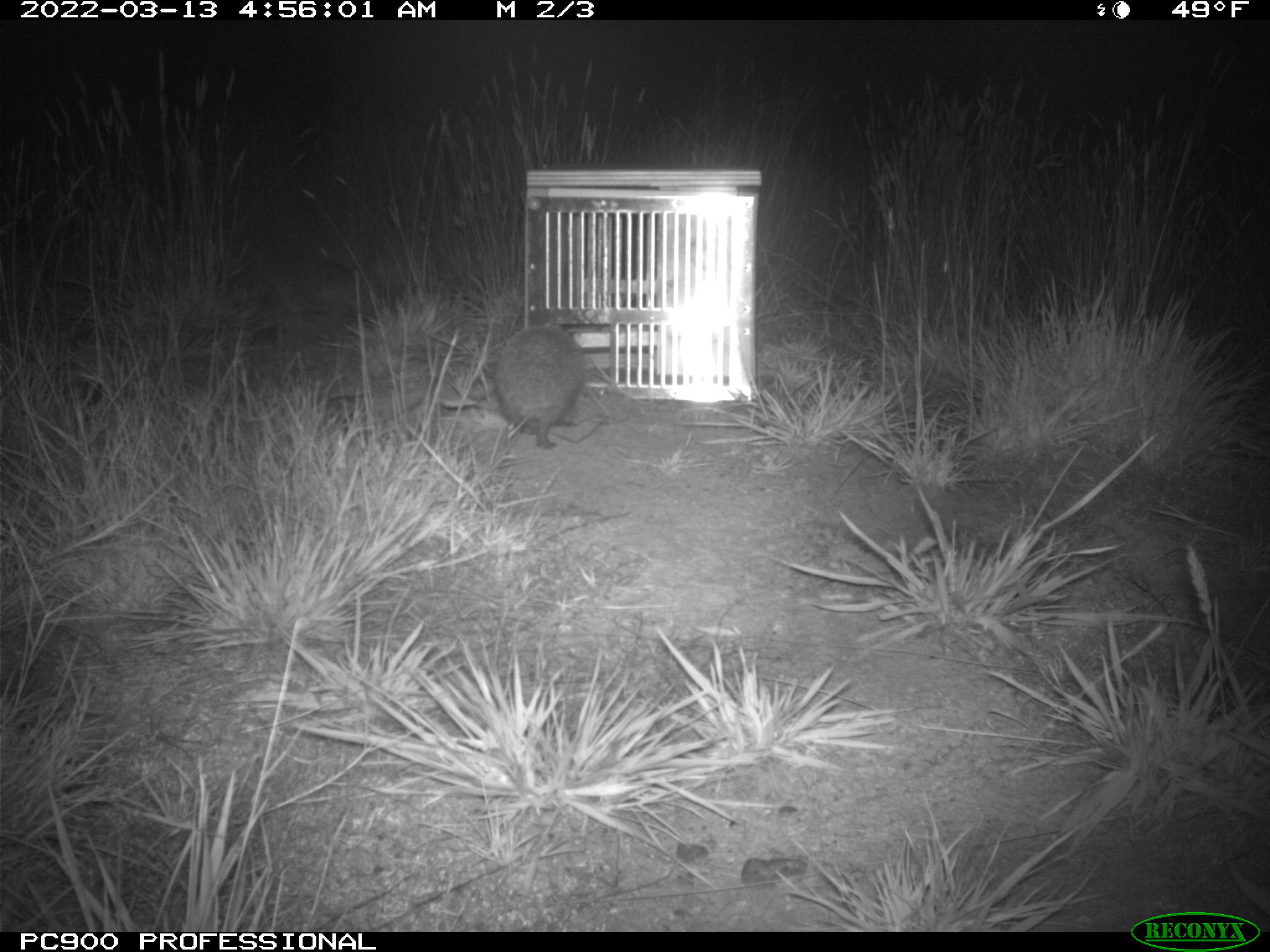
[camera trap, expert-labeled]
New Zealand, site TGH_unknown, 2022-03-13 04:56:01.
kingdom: Animalia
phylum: Chordata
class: Mammalia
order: Eulipotyphla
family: Erinaceidae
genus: Erinaceus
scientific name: Erinaceus europaeus europaeus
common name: european hedgehog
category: hedgehog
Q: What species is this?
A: Hedgehog (european hedgehog) (Erinaceus europaeus europaeus).